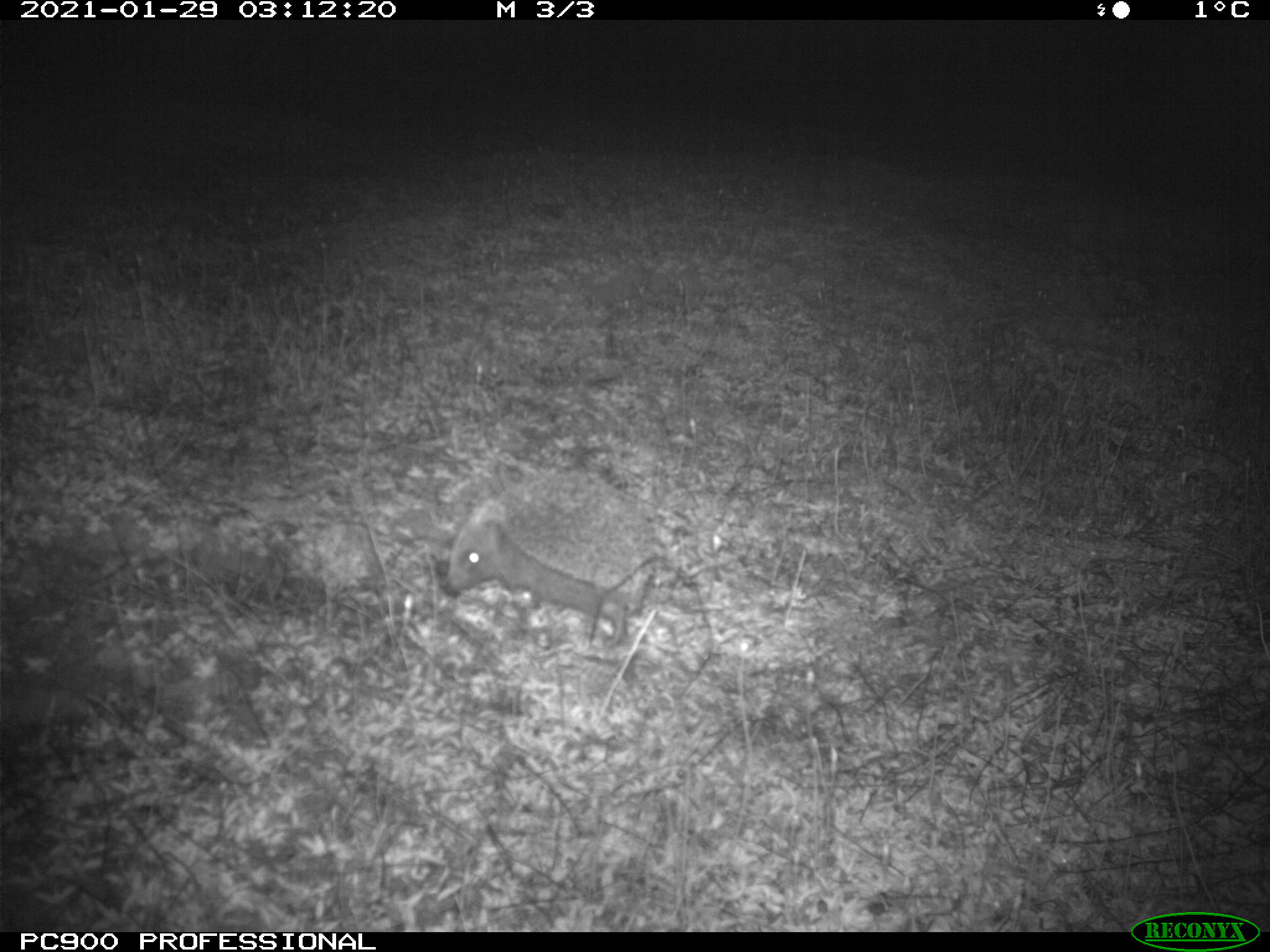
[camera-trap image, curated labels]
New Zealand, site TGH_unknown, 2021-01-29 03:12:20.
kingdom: Animalia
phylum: Chordata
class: Mammalia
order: Eulipotyphla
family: Erinaceidae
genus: Erinaceus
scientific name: Erinaceus europaeus europaeus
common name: european hedgehog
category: hedgehog